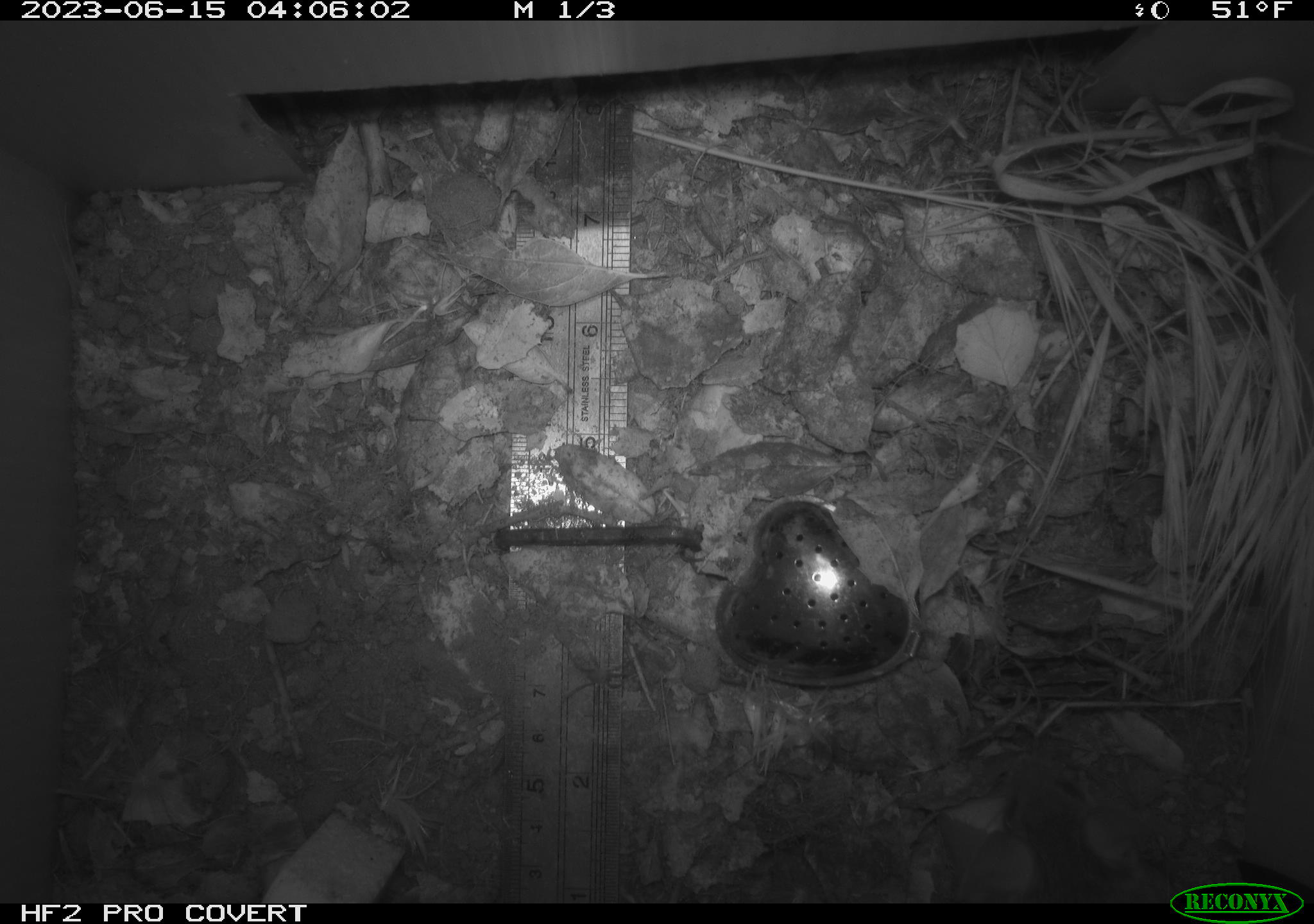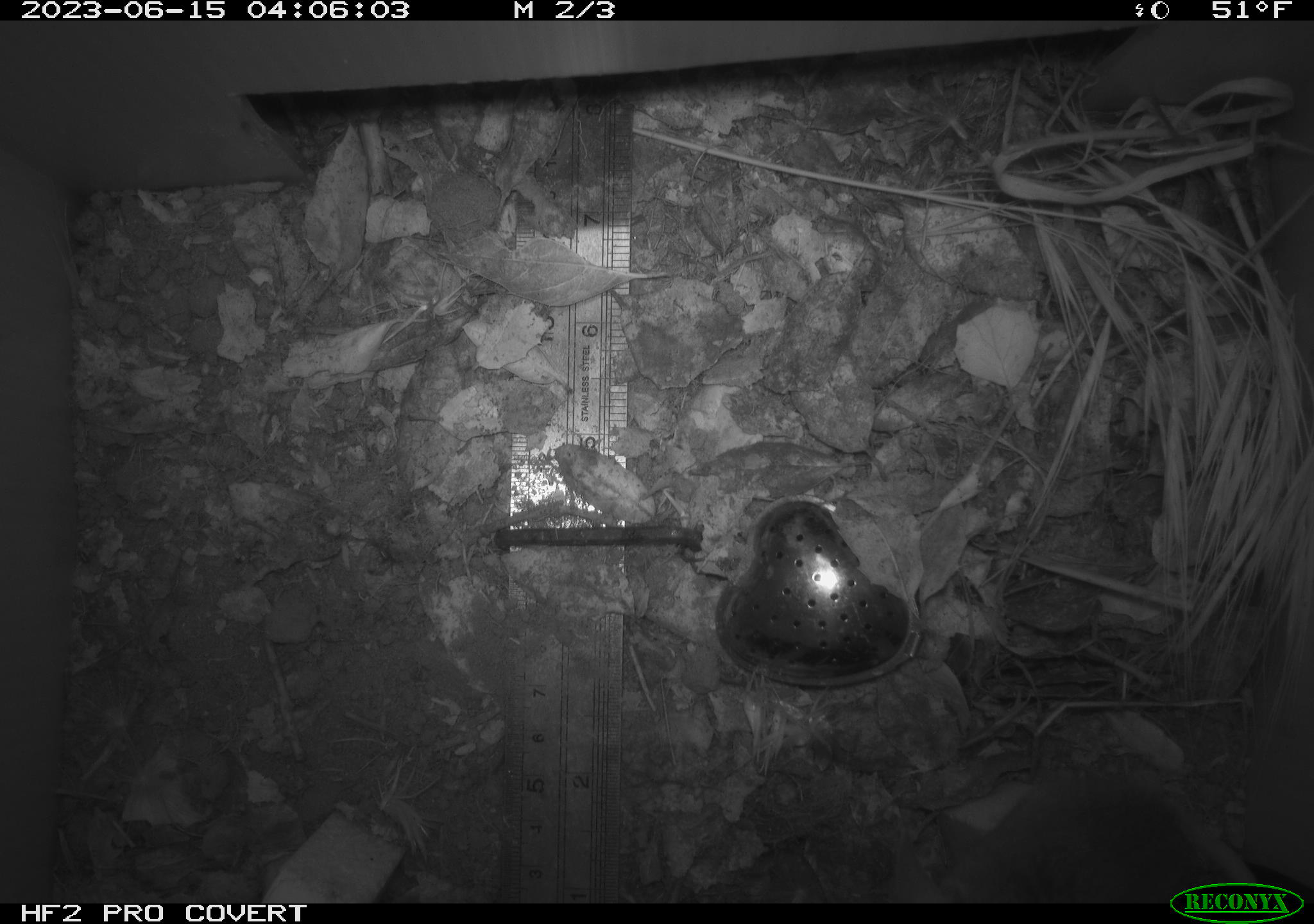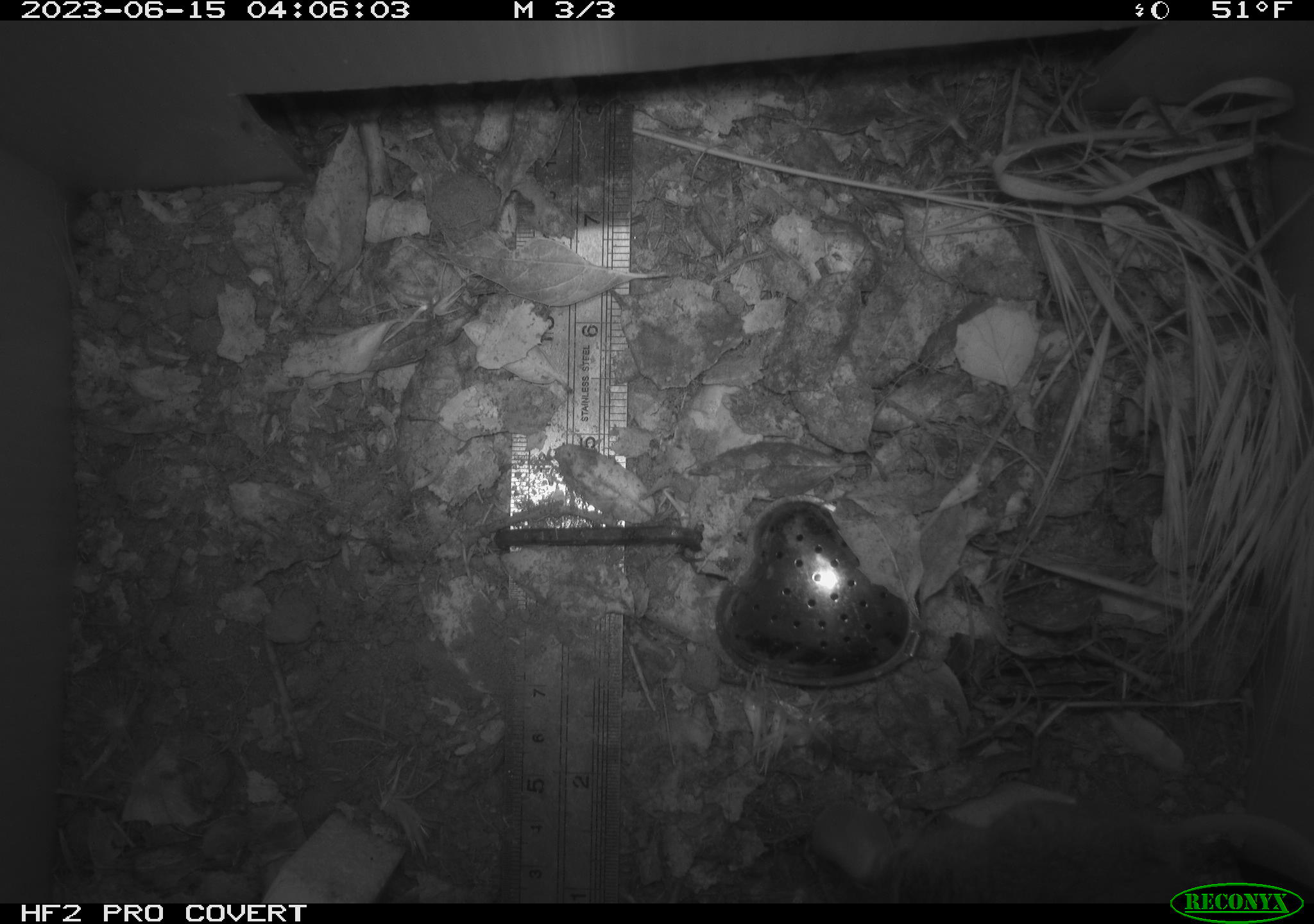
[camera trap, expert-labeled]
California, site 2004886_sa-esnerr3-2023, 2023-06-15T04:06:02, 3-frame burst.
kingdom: Animalia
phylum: Chordata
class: Mammalia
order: Rodentia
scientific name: Rodentia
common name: mouse species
Mouse species (Rodentia).